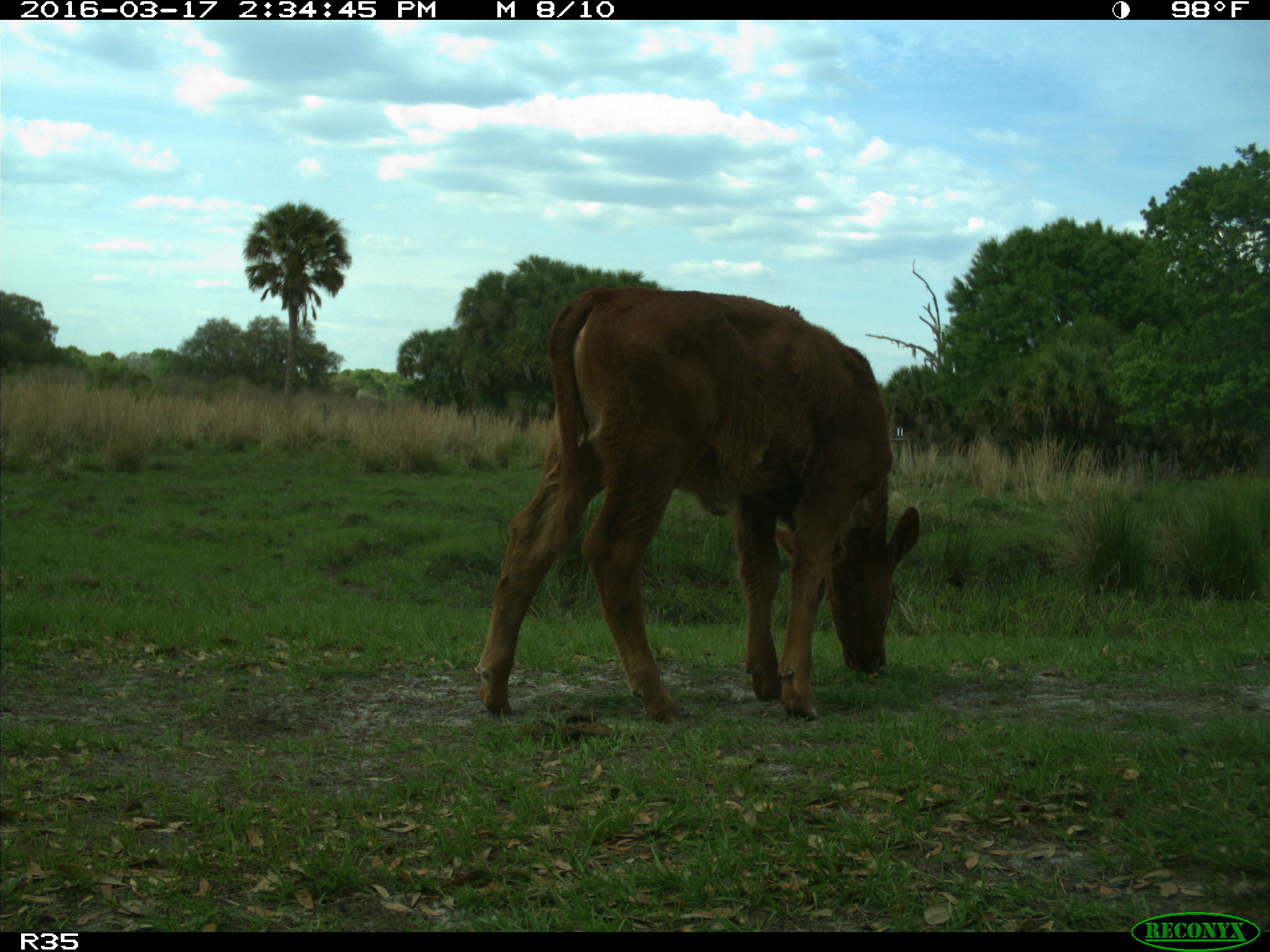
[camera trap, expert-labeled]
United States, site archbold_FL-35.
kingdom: Animalia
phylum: Chordata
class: Mammalia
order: Artiodactyla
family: Bovidae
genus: Bos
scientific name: Bos taurus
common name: domestic cow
Bos taurus (domestic cow).